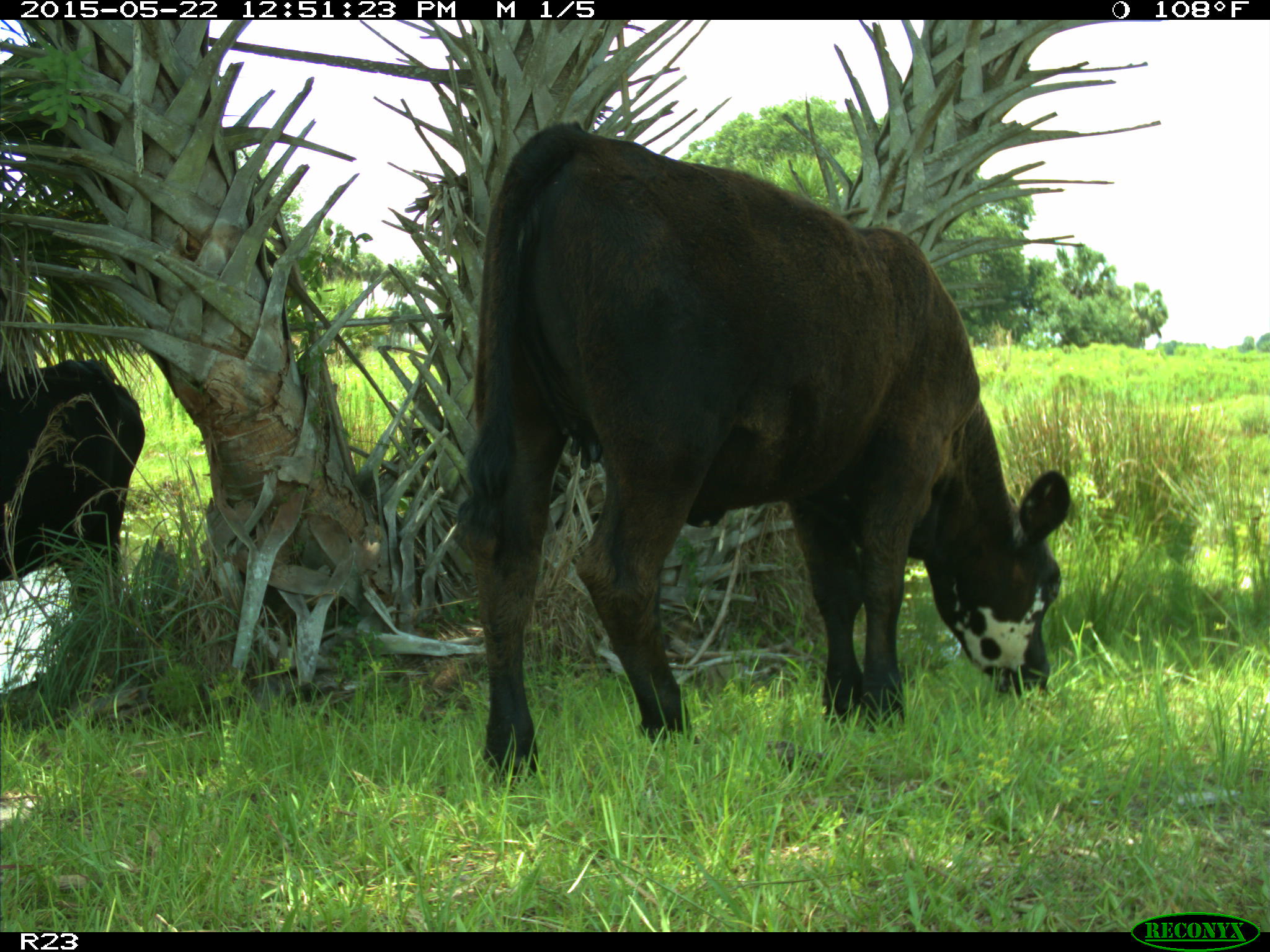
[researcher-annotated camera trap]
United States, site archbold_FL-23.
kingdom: Animalia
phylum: Chordata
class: Mammalia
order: Artiodactyla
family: Bovidae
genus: Bos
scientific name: Bos taurus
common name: domestic cow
Bos taurus (domestic cow).